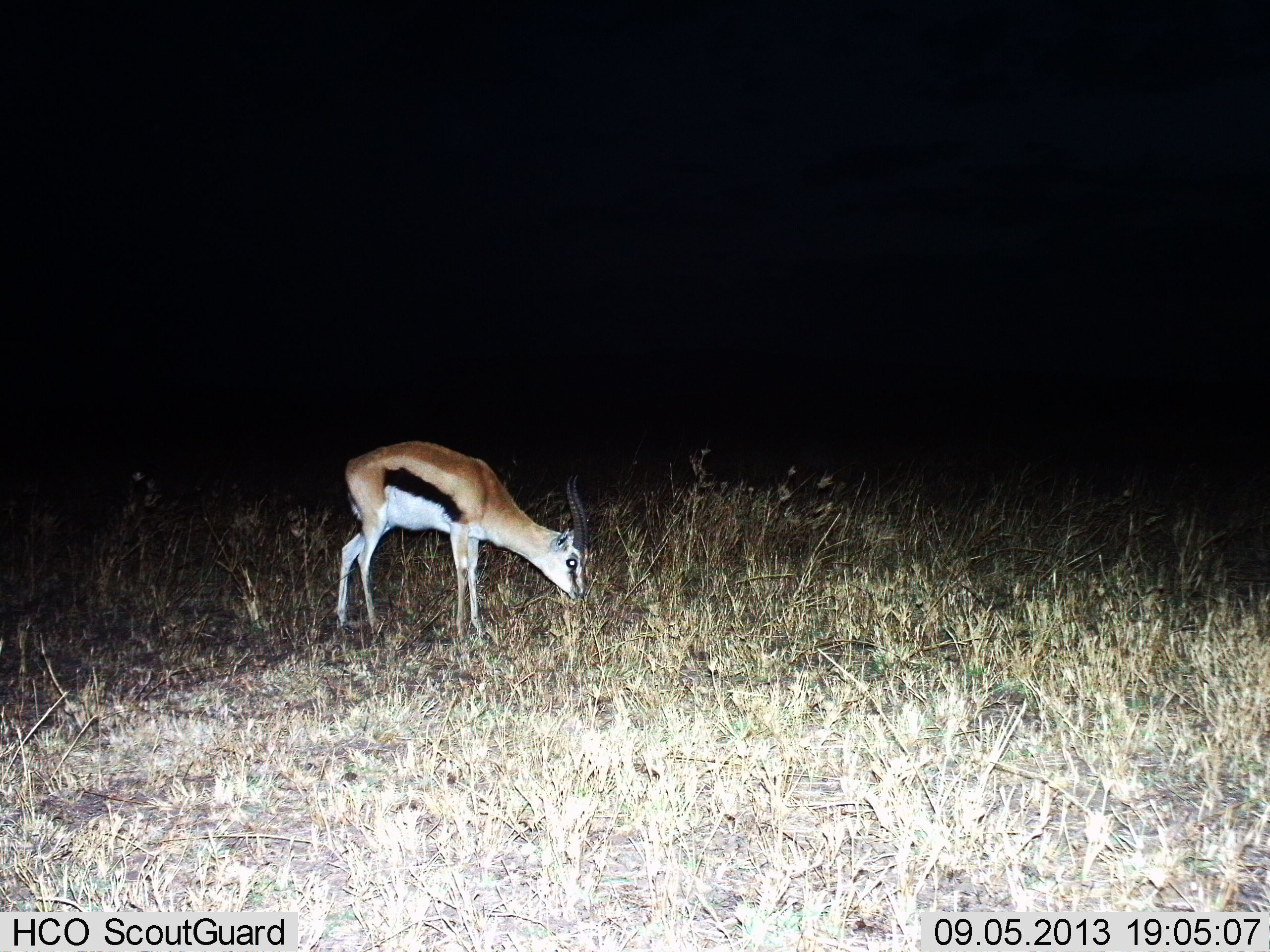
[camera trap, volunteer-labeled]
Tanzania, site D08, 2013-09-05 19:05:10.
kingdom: Animalia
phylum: Chordata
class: Mammalia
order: Artiodactyla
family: Bovidae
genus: Eudorcas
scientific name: Eudorcas thomsonii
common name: thomson's gazelle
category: gazellethomsons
Gazellethomsons (thomson's gazelle) (Eudorcas thomsonii), count 1. Behavior (volunteer vote fractions): standing 19%, resting 0%, moving 0%, interacting 0%. Young present (vote fraction): 3%. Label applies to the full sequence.